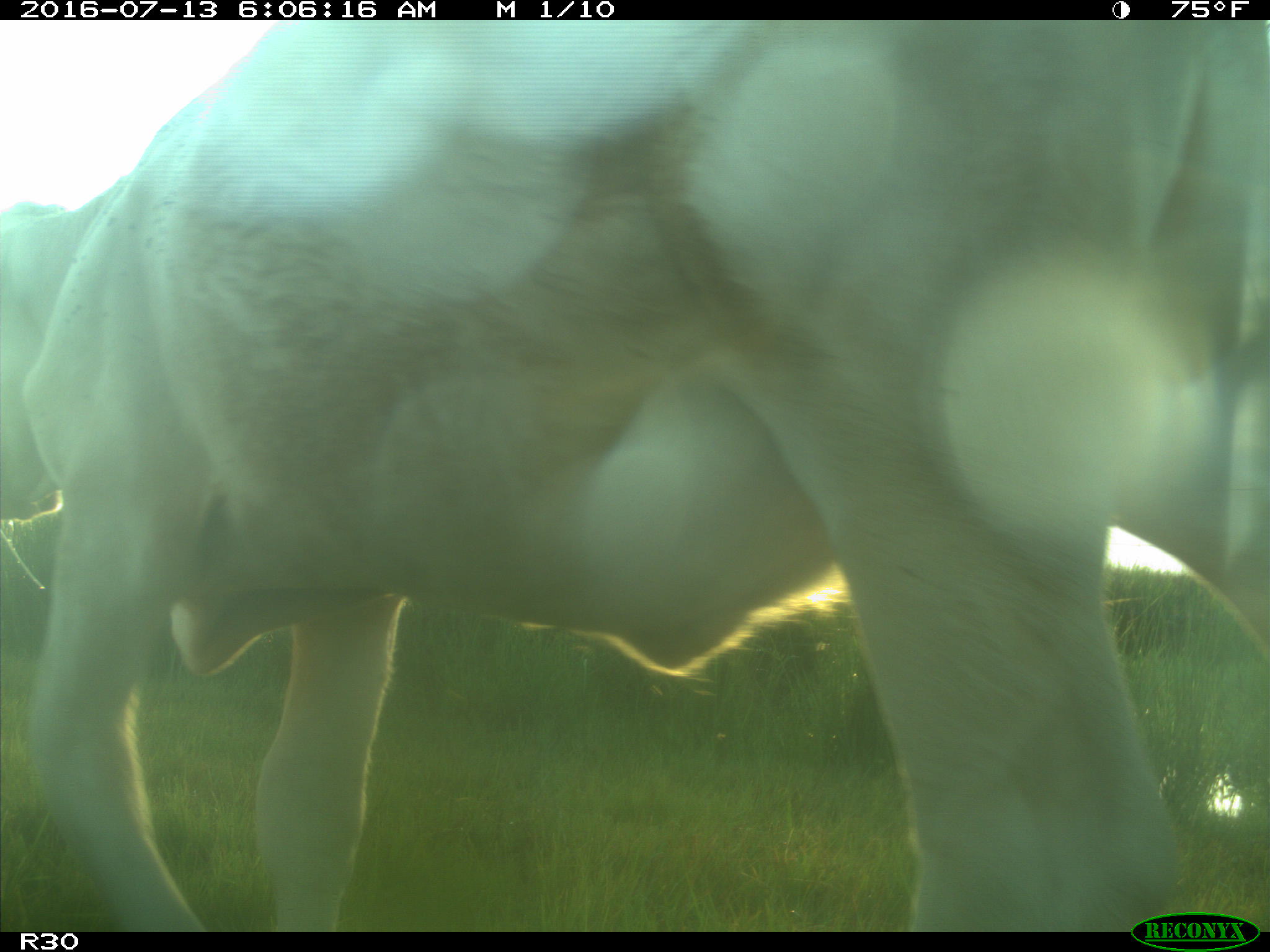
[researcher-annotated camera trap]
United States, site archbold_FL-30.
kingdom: Animalia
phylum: Chordata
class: Mammalia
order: Artiodactyla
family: Bovidae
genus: Bos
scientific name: Bos taurus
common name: domestic cow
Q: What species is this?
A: Bos taurus (domestic cow).